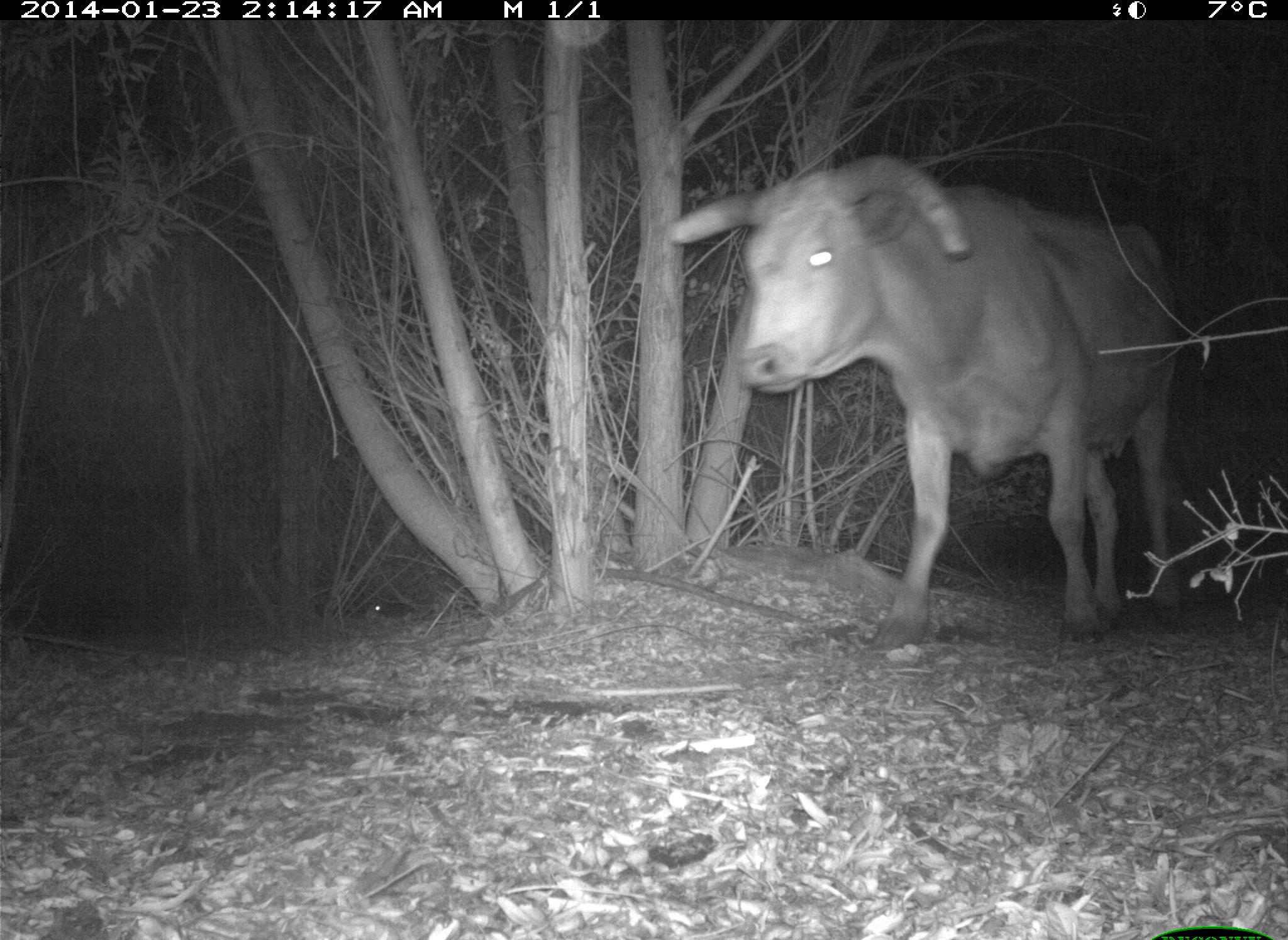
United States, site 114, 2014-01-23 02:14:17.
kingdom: Animalia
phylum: Chordata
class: Mammalia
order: Artiodactyla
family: Bovidae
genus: Bos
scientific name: Bos taurus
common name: cow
Cow (Bos taurus).